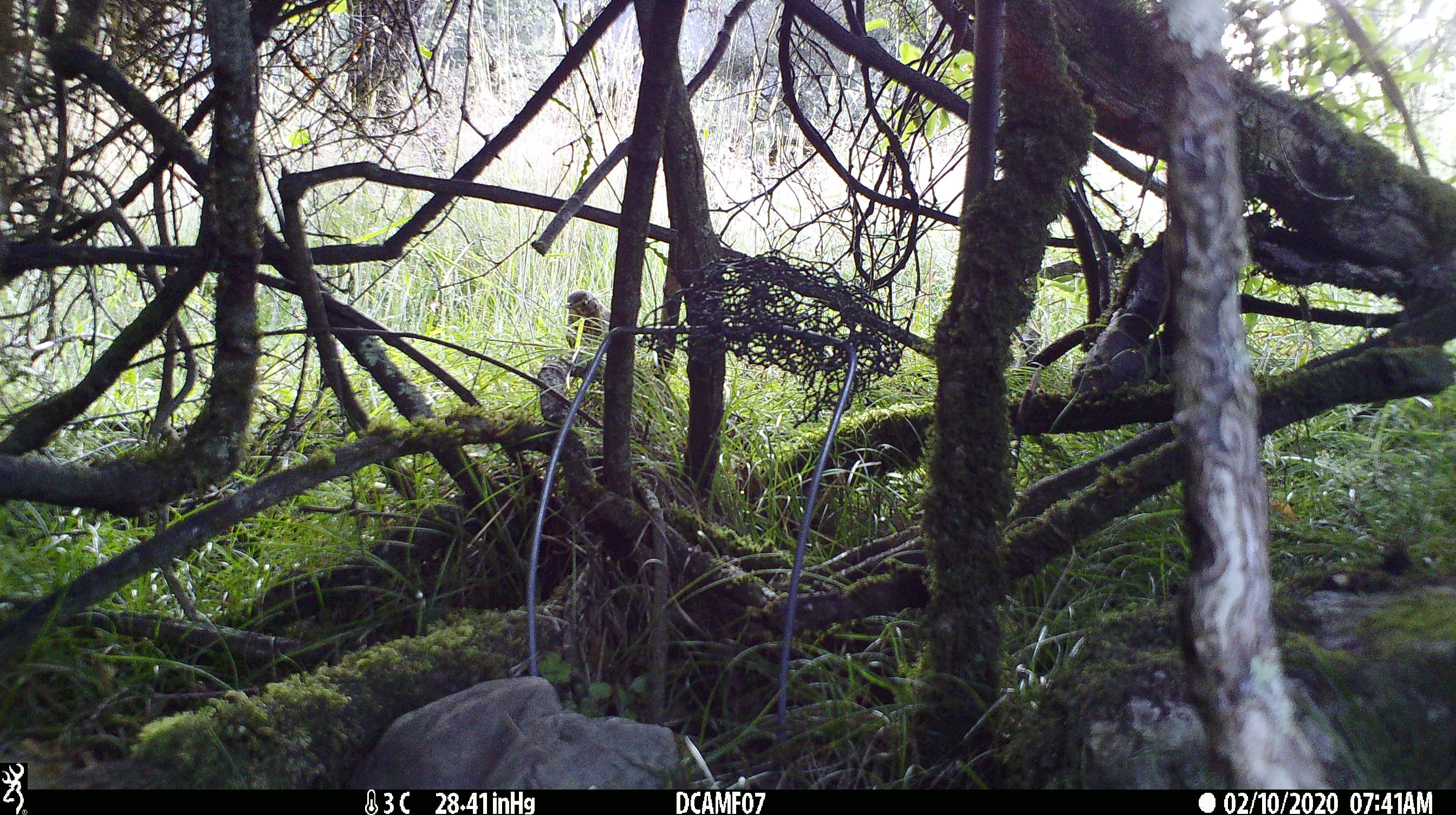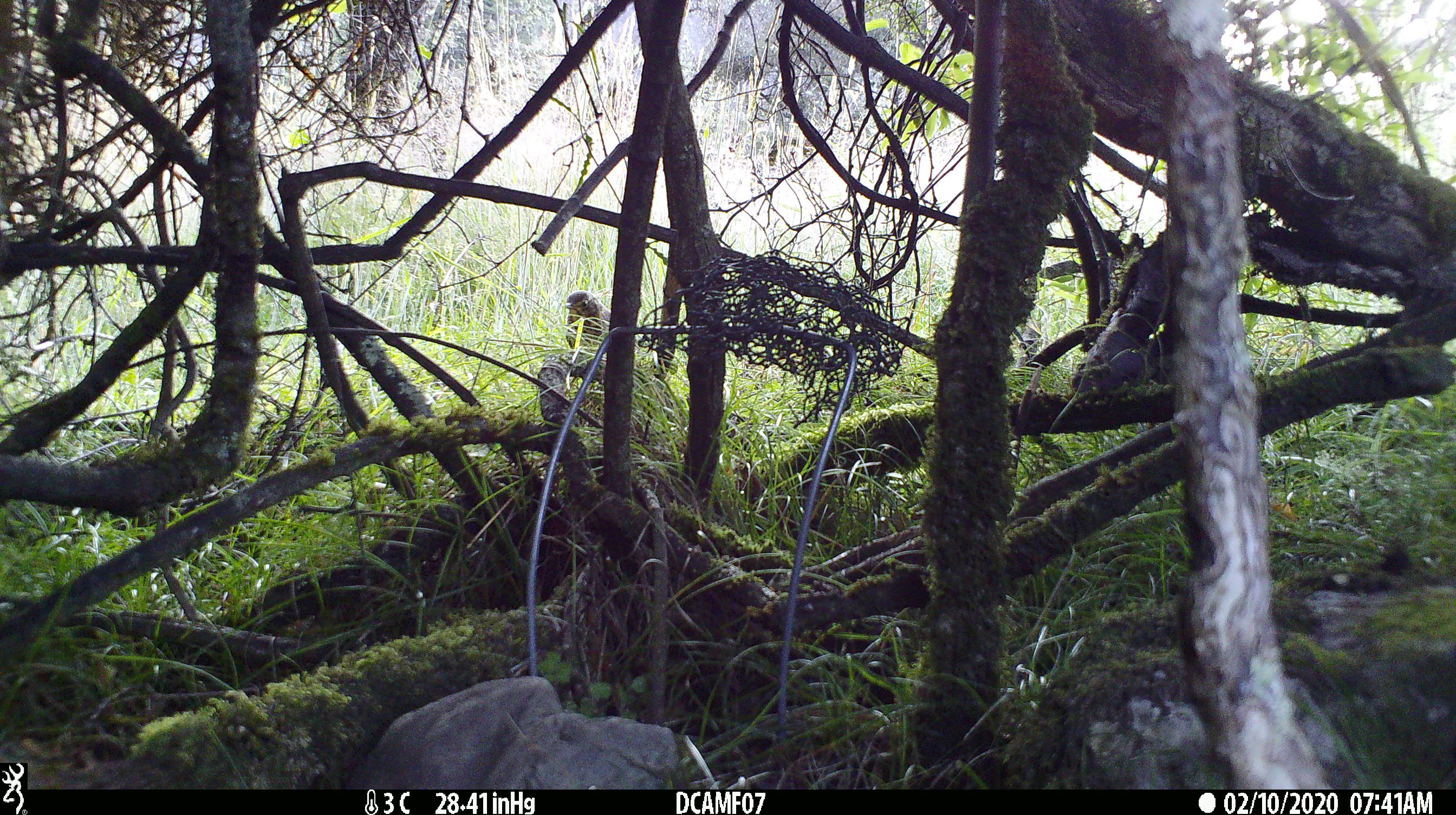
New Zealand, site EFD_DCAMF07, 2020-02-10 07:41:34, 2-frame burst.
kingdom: Animalia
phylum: Chordata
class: Aves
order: Passeriformes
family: Turdidae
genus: Turdus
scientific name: Turdus philomelos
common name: song thrush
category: thrush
Thrush (song thrush) (Turdus philomelos).